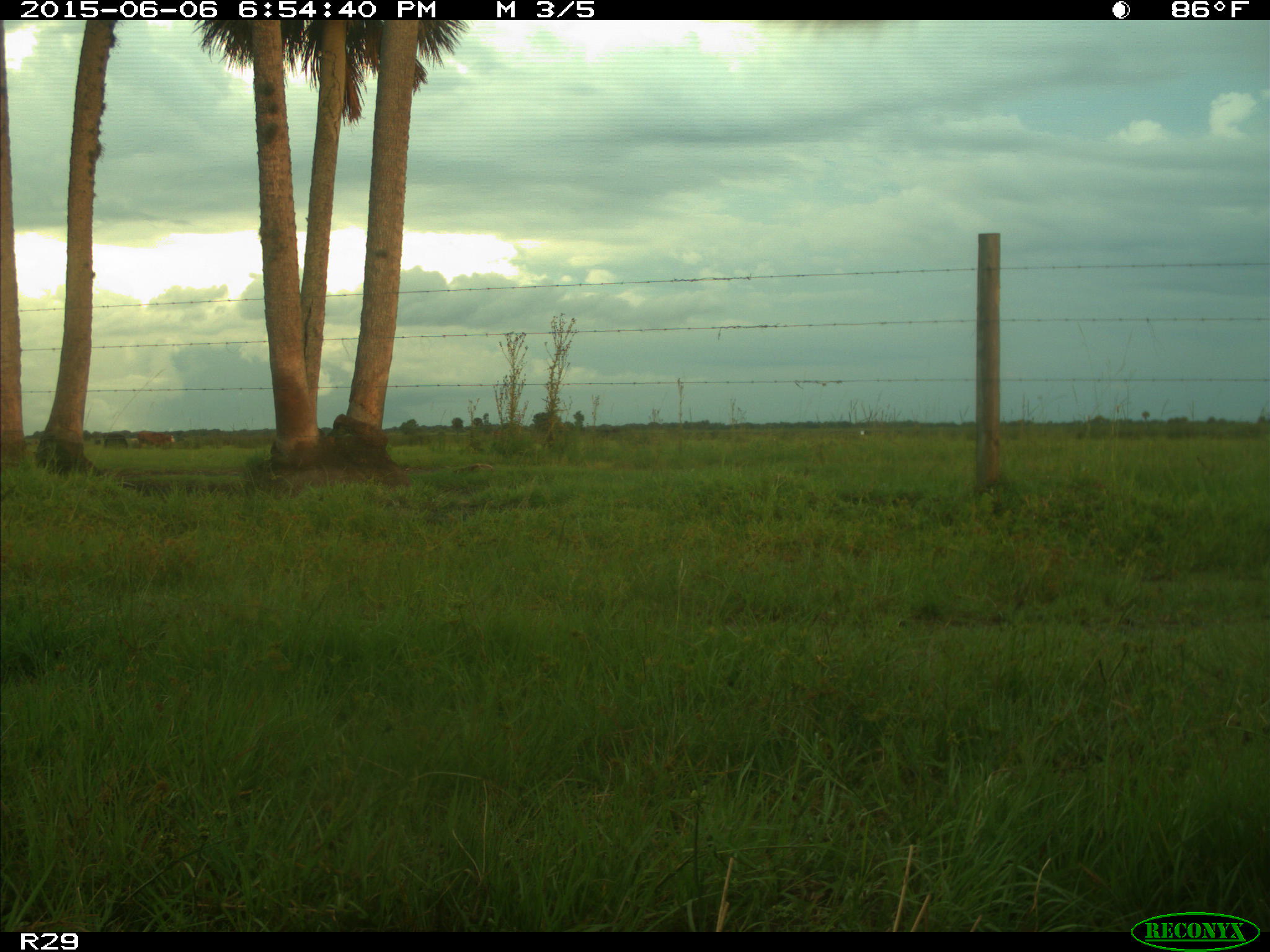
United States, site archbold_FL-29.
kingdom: Animalia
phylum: Chordata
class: Mammalia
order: Artiodactyla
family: Bovidae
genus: Bos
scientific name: Bos taurus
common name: domestic cow